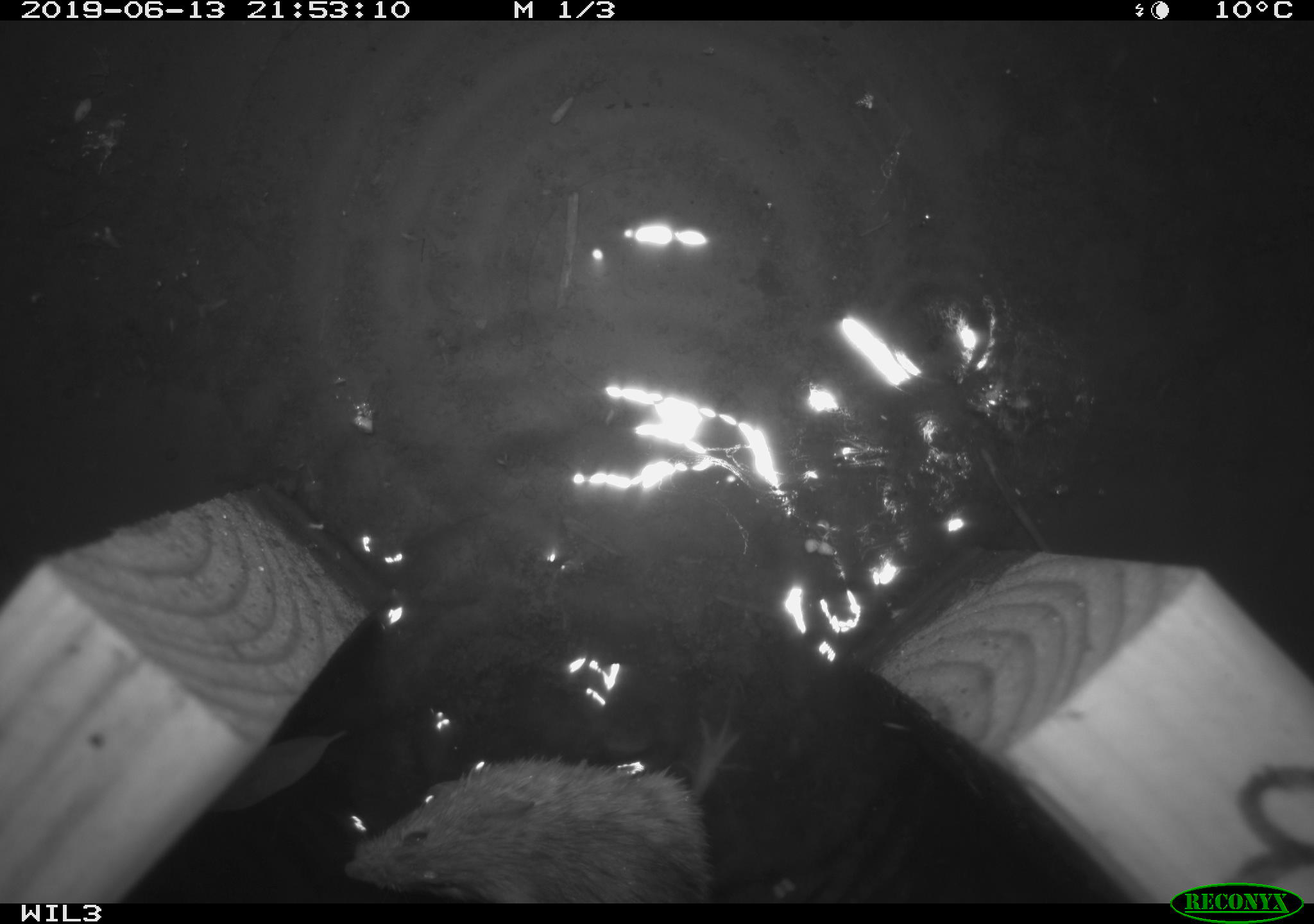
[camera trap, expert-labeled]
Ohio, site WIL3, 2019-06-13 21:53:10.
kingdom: Animalia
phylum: Chordata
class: Mammalia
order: Rodentia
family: Zapodidae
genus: Napaeozapus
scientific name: Napaeozapus insignis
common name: woodland jumping mouse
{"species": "woodland jumping mouse (Napaeozapus insignis)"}